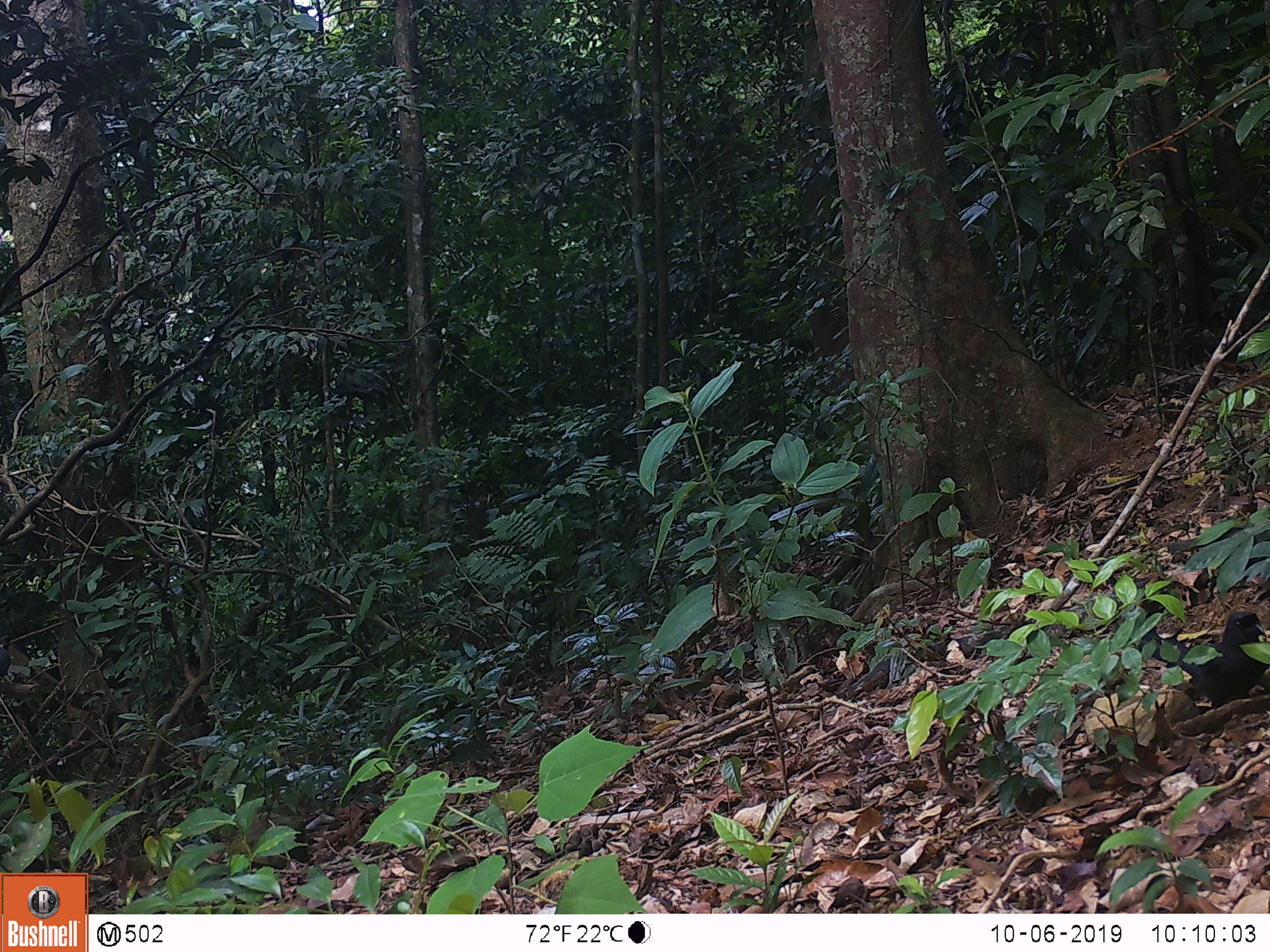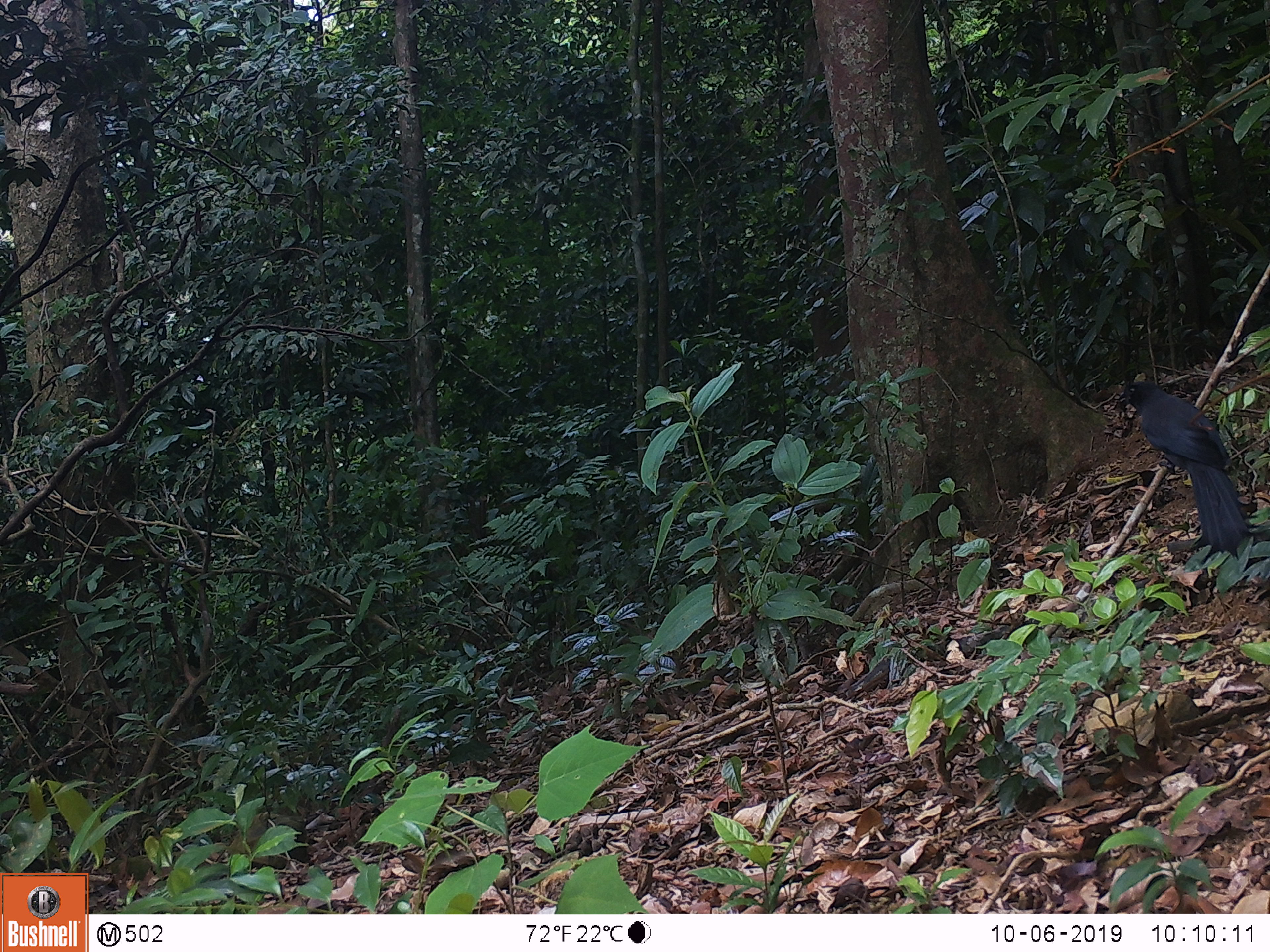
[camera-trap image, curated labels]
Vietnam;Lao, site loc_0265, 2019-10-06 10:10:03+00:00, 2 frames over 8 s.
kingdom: Animalia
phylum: Chordata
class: Aves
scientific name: Aves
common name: bird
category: unidentified bird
Unidentified bird (bird) (Aves). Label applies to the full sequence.